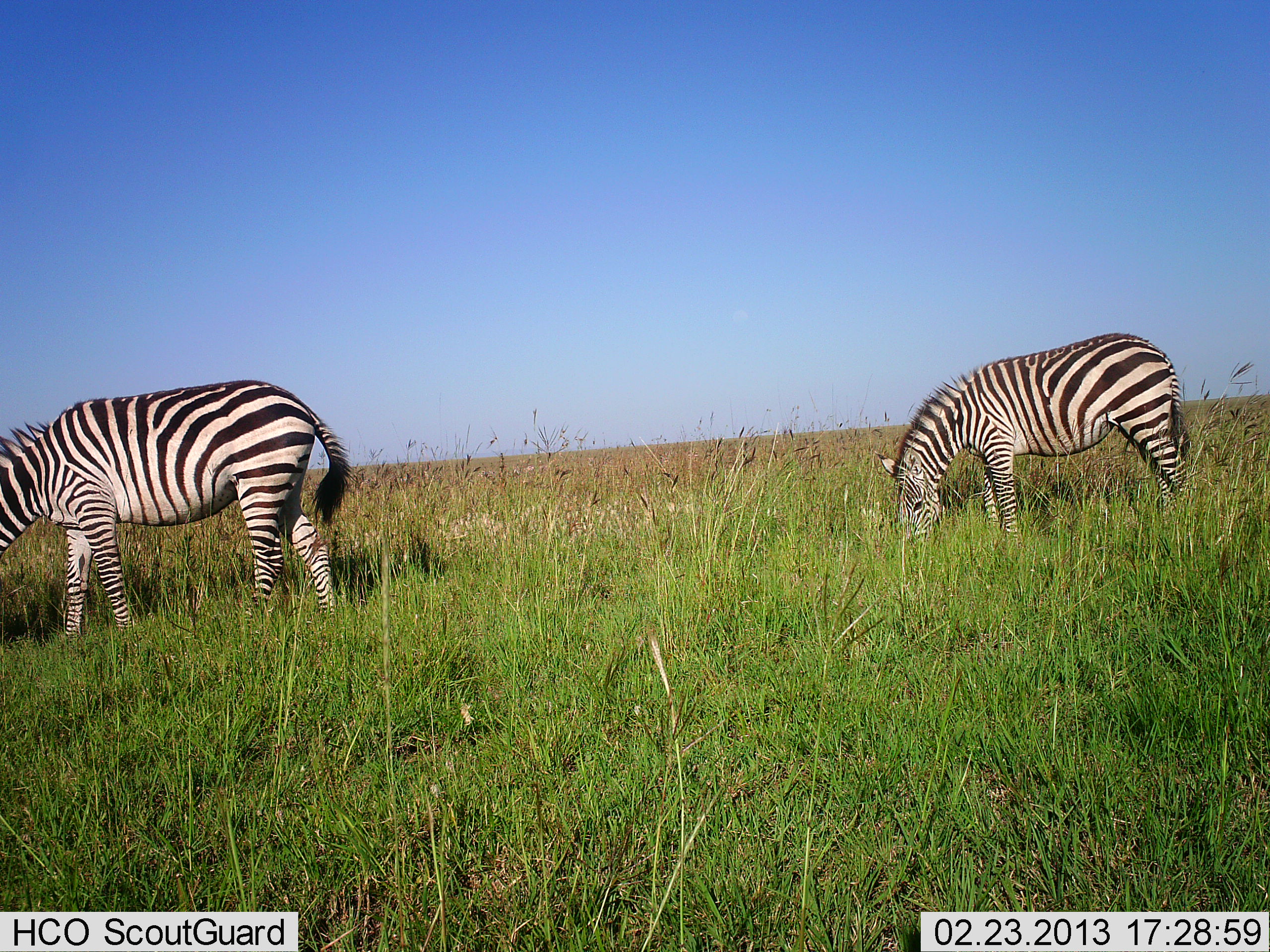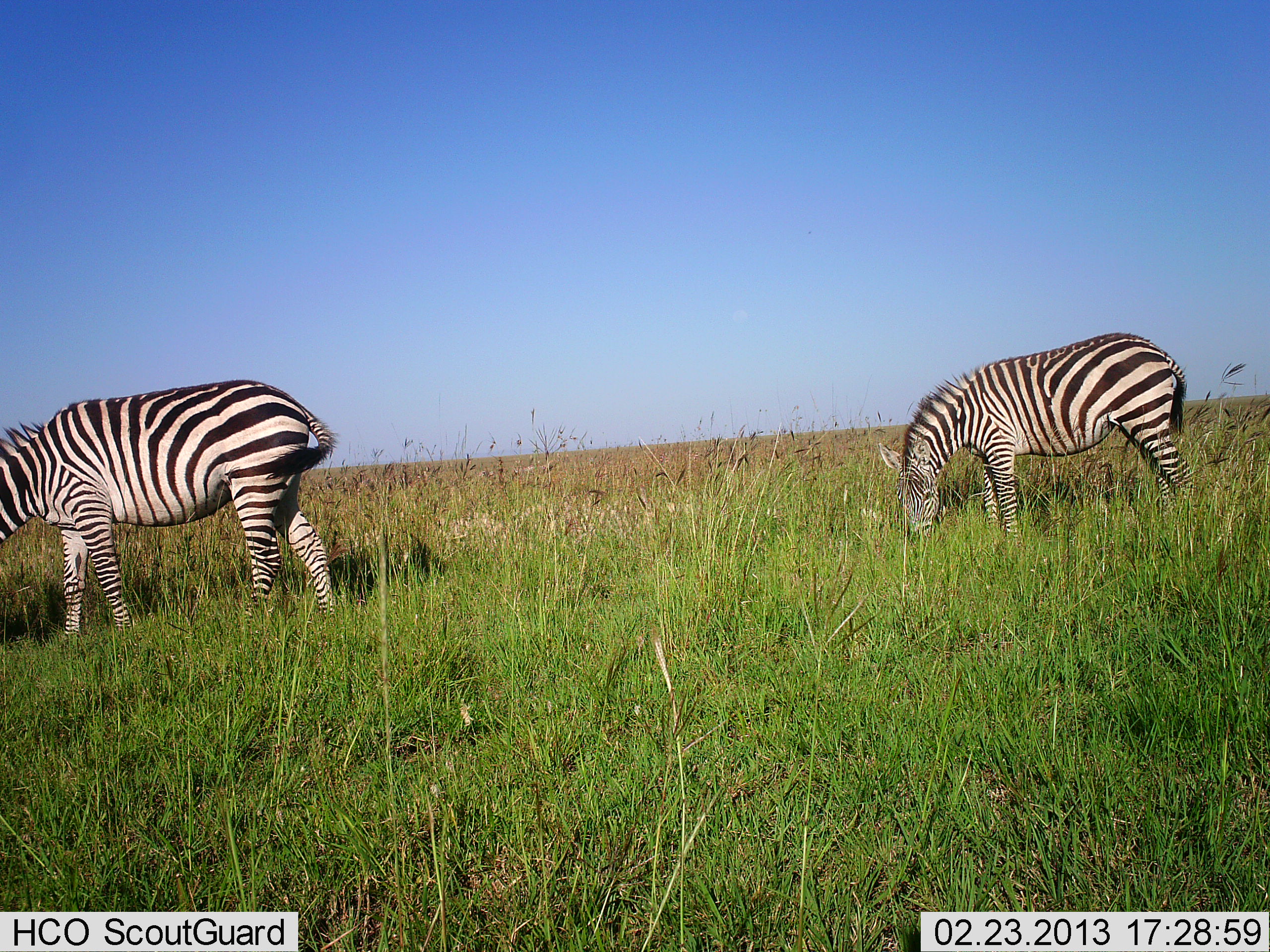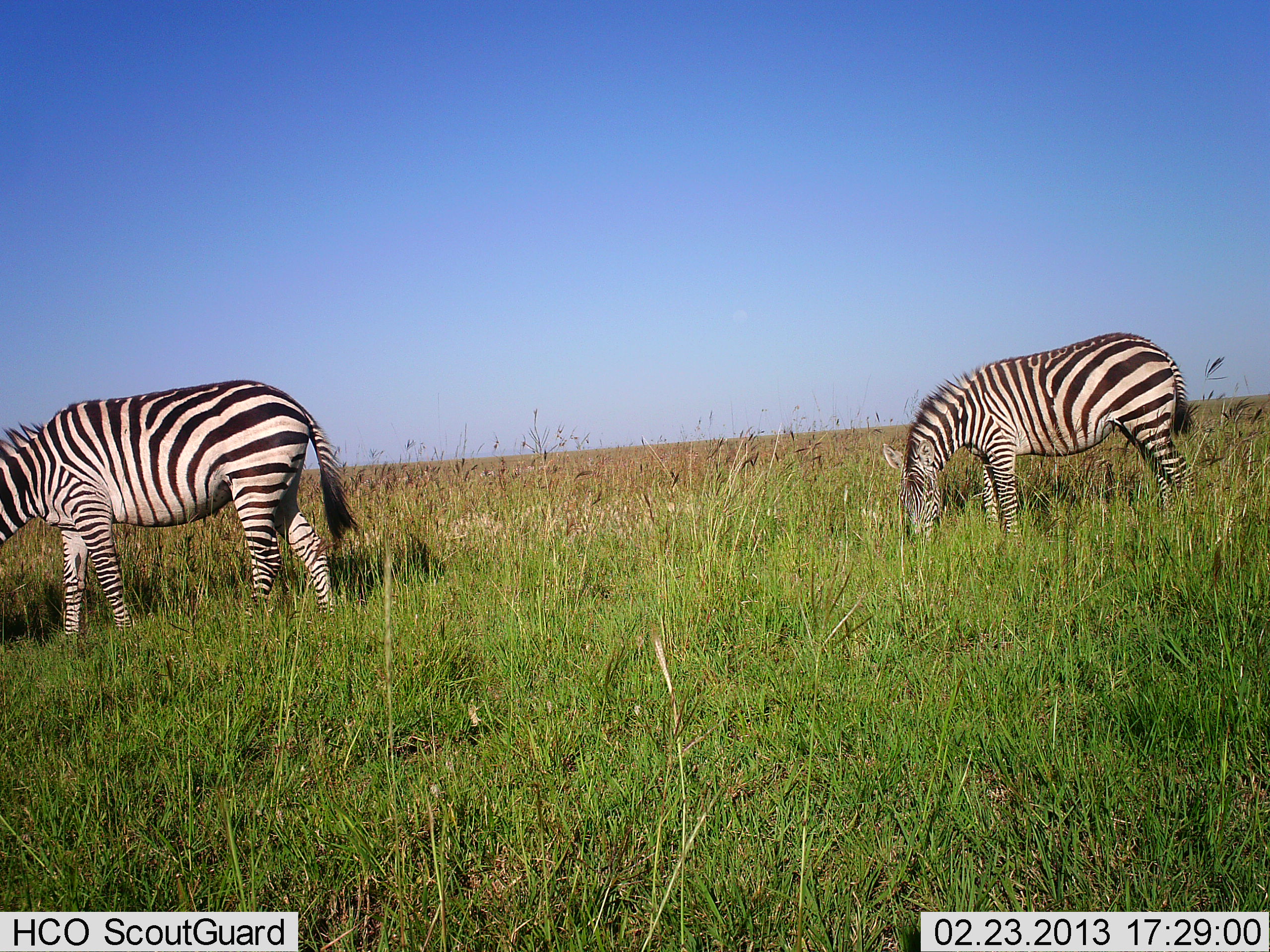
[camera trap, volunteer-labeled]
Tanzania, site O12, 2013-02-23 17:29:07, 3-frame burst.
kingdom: Animalia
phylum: Chordata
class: Mammalia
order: Perissodactyla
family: Equidae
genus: Equus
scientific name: Equus quagga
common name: plains zebra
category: zebra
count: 2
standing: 8%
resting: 0%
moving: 8%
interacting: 0%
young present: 0%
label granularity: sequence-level